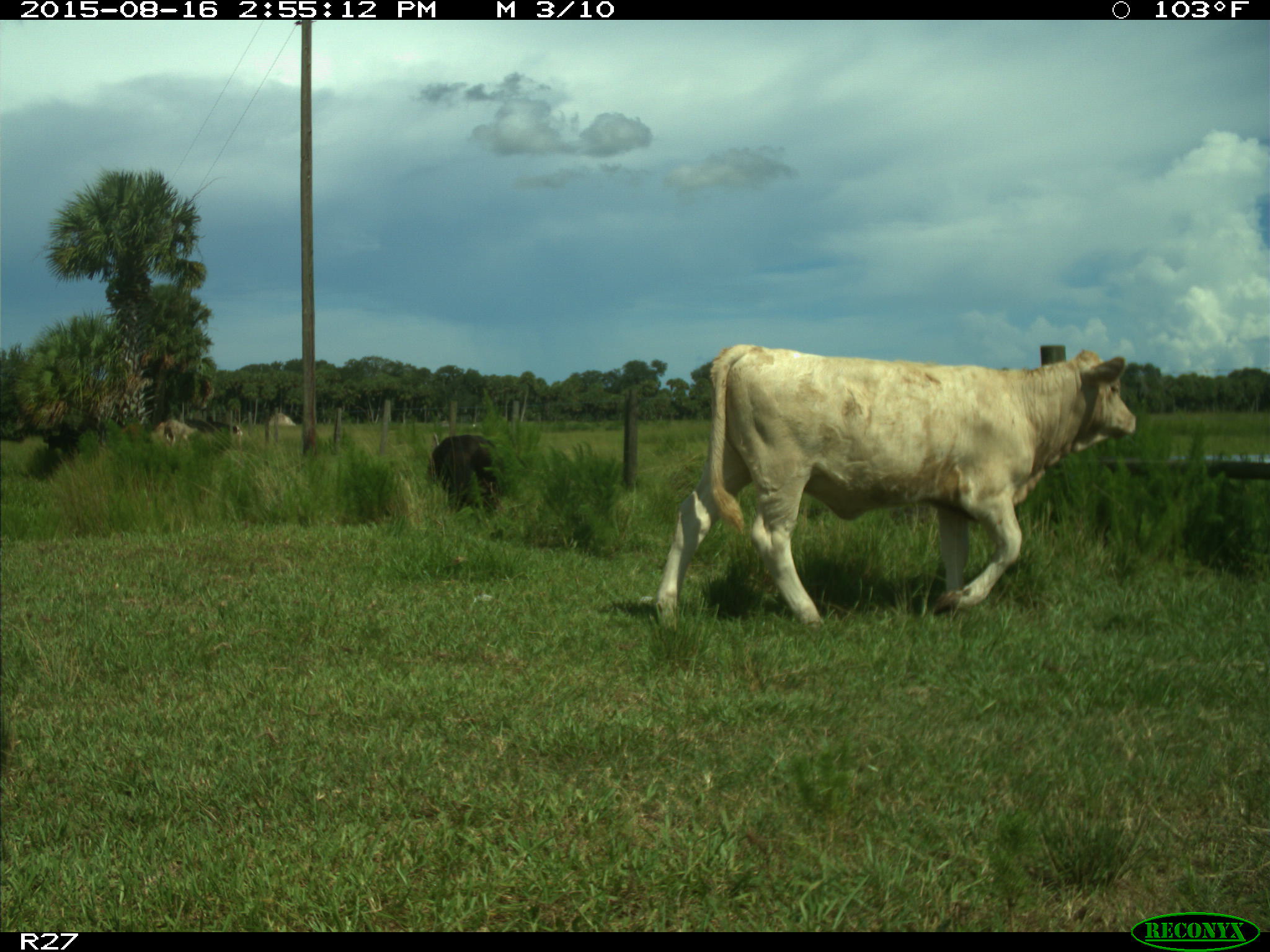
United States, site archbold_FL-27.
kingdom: Animalia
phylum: Chordata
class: Mammalia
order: Artiodactyla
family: Bovidae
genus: Bos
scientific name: Bos taurus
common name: domestic cow